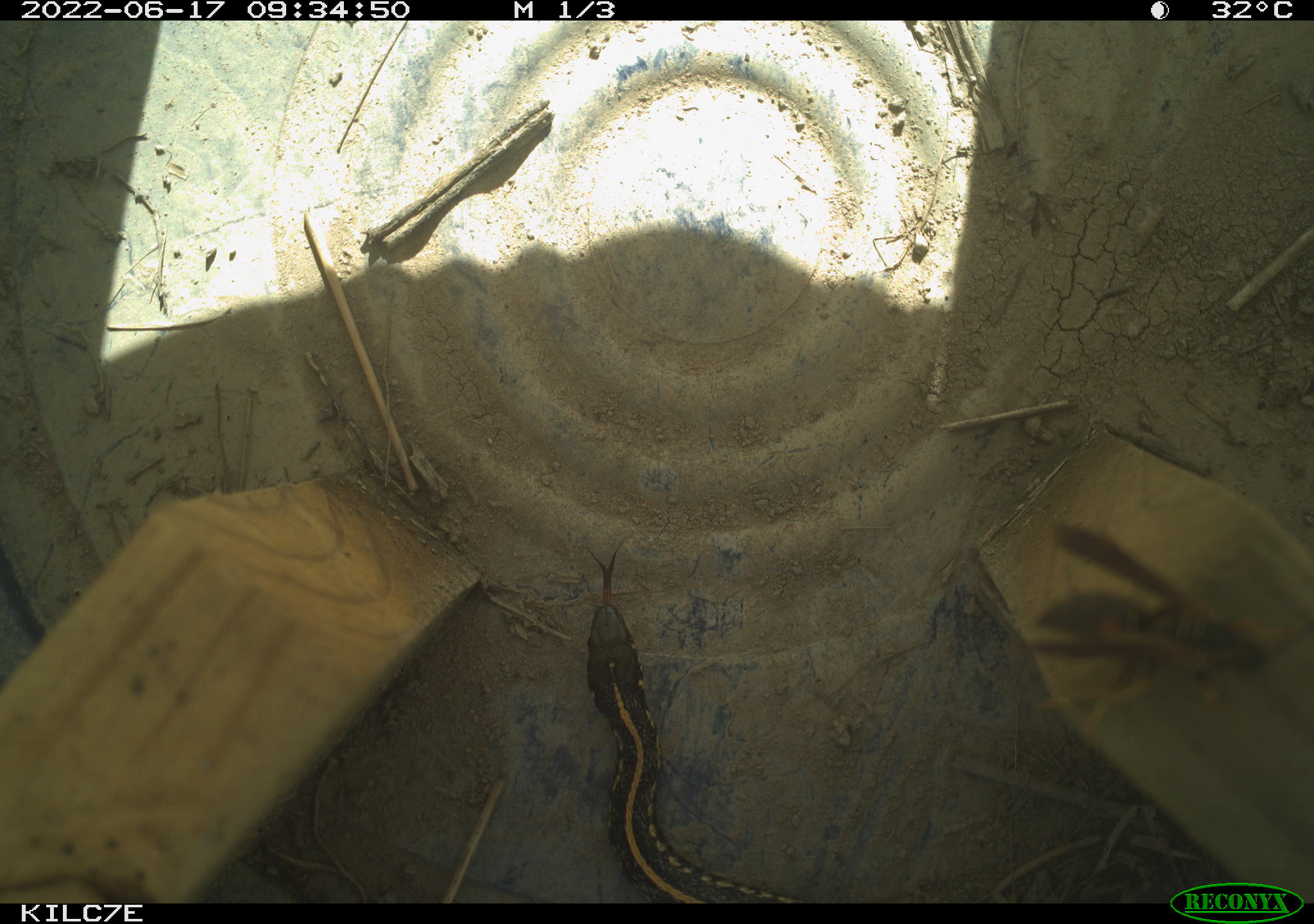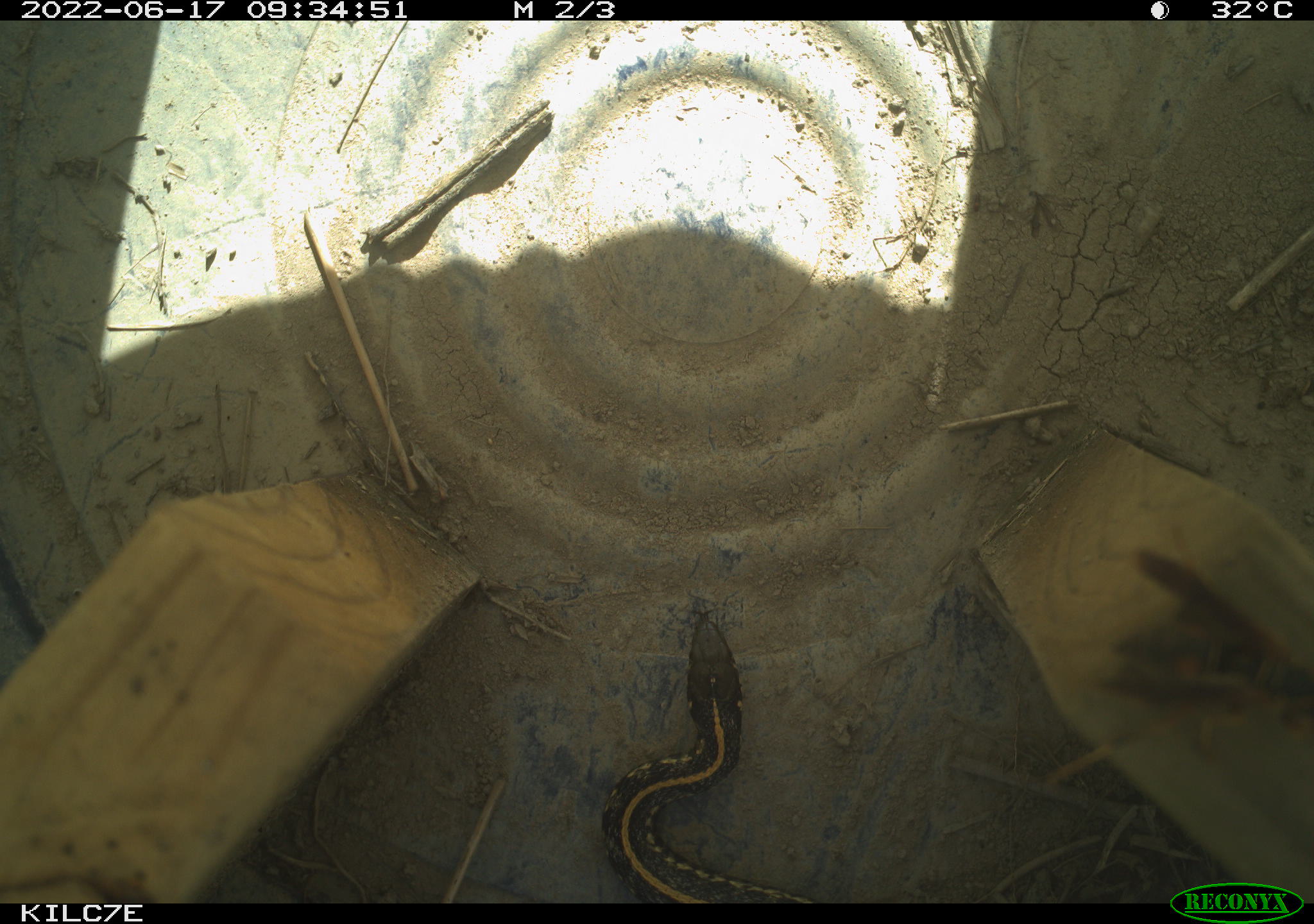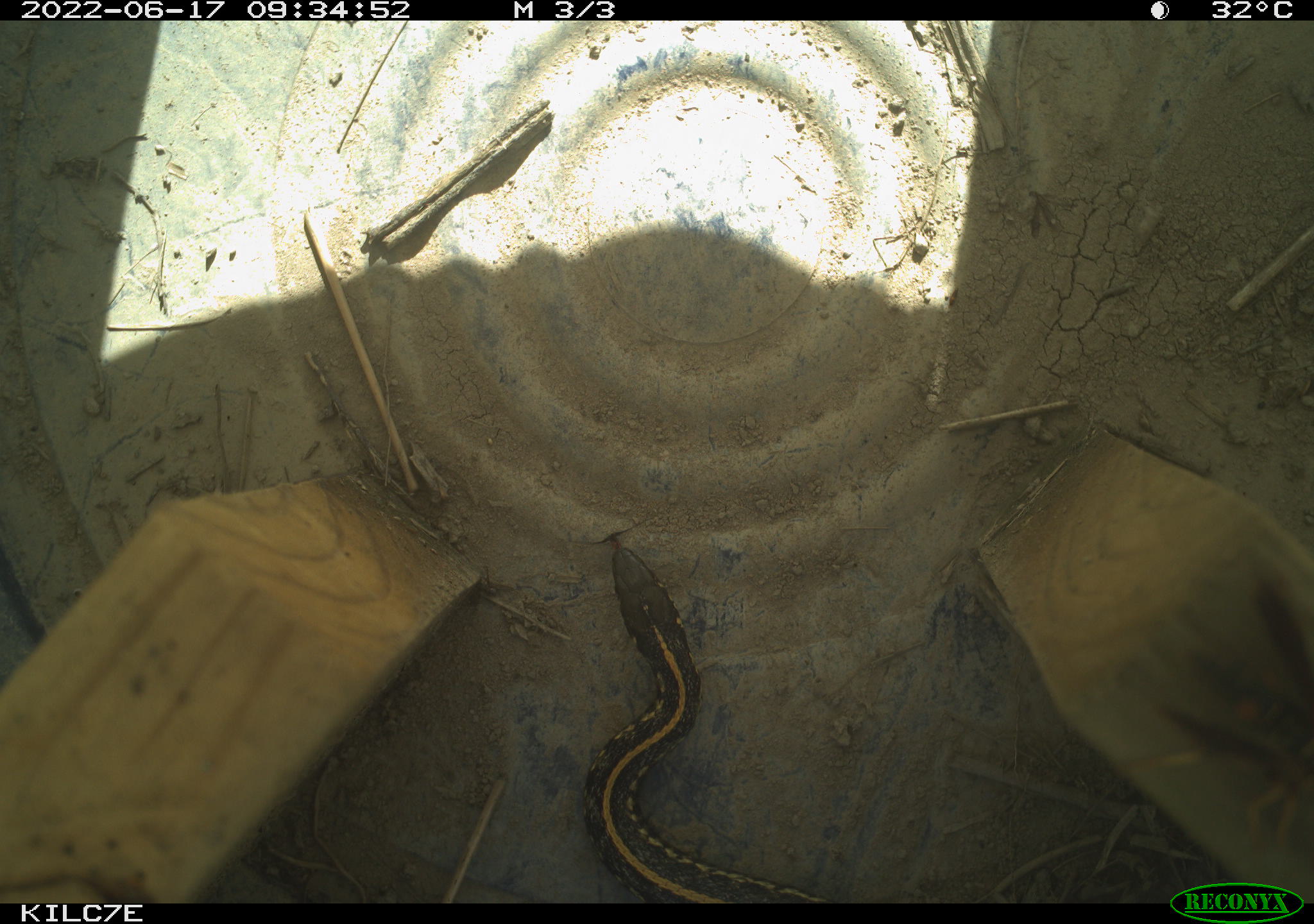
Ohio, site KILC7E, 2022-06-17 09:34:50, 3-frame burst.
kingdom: Animalia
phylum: Chordata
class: Reptilia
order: Squamata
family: Colubridae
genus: Thamnophis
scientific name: Thamnophis sirtalis sirtalis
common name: eastern gartersnake